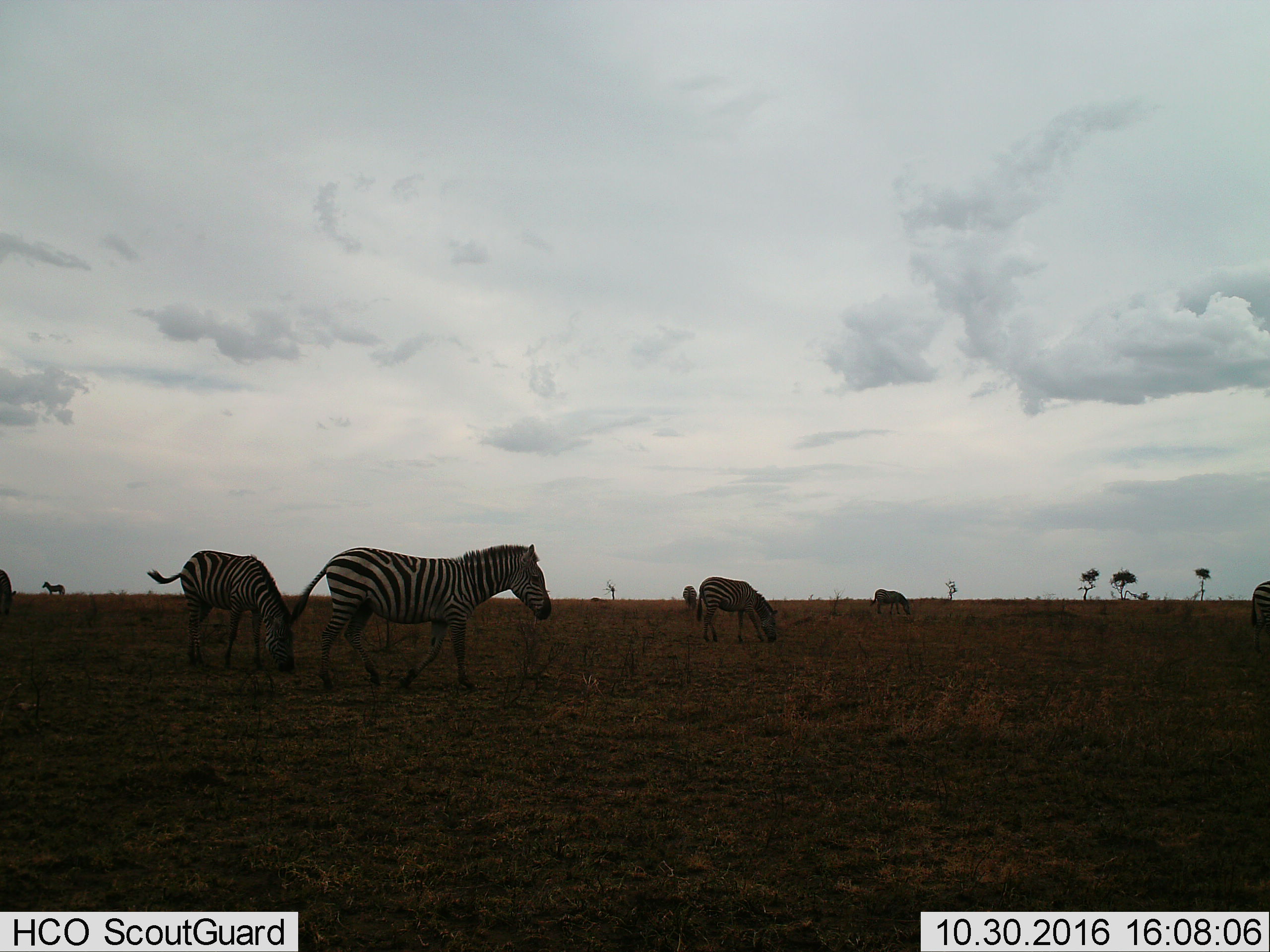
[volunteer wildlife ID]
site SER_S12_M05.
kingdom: Animalia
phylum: Chordata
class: Mammalia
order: Perissodactyla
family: Equidae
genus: Equus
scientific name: Equus quagga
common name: plains zebra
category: zebraplains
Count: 8.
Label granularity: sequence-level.